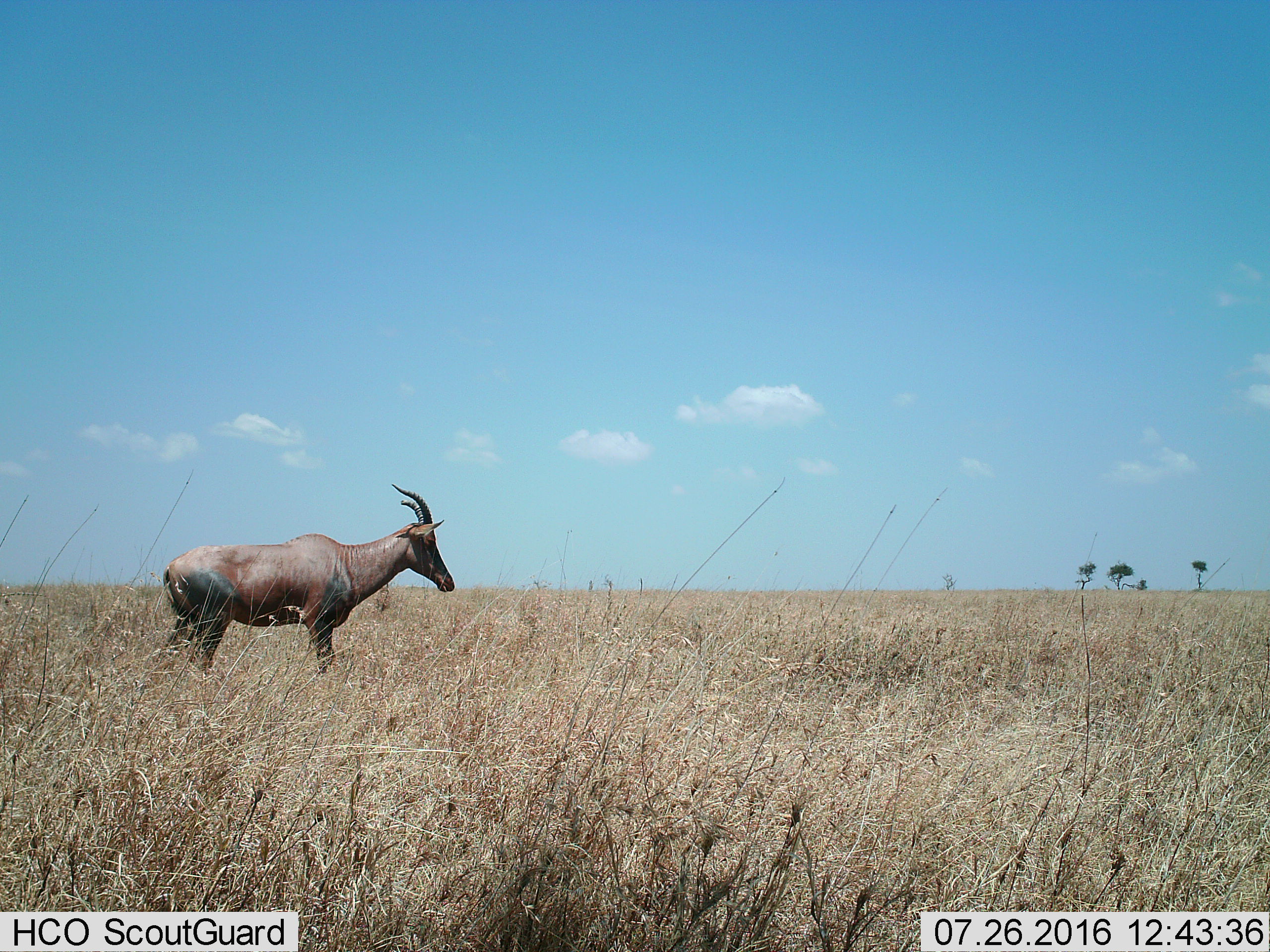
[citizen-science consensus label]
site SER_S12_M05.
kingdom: Animalia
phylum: Chordata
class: Mammalia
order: Artiodactyla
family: Bovidae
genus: Damaliscus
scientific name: Damaliscus lunatus jimela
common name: topi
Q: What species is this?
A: Topi (Damaliscus lunatus jimela).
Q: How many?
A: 1.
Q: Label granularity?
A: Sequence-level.